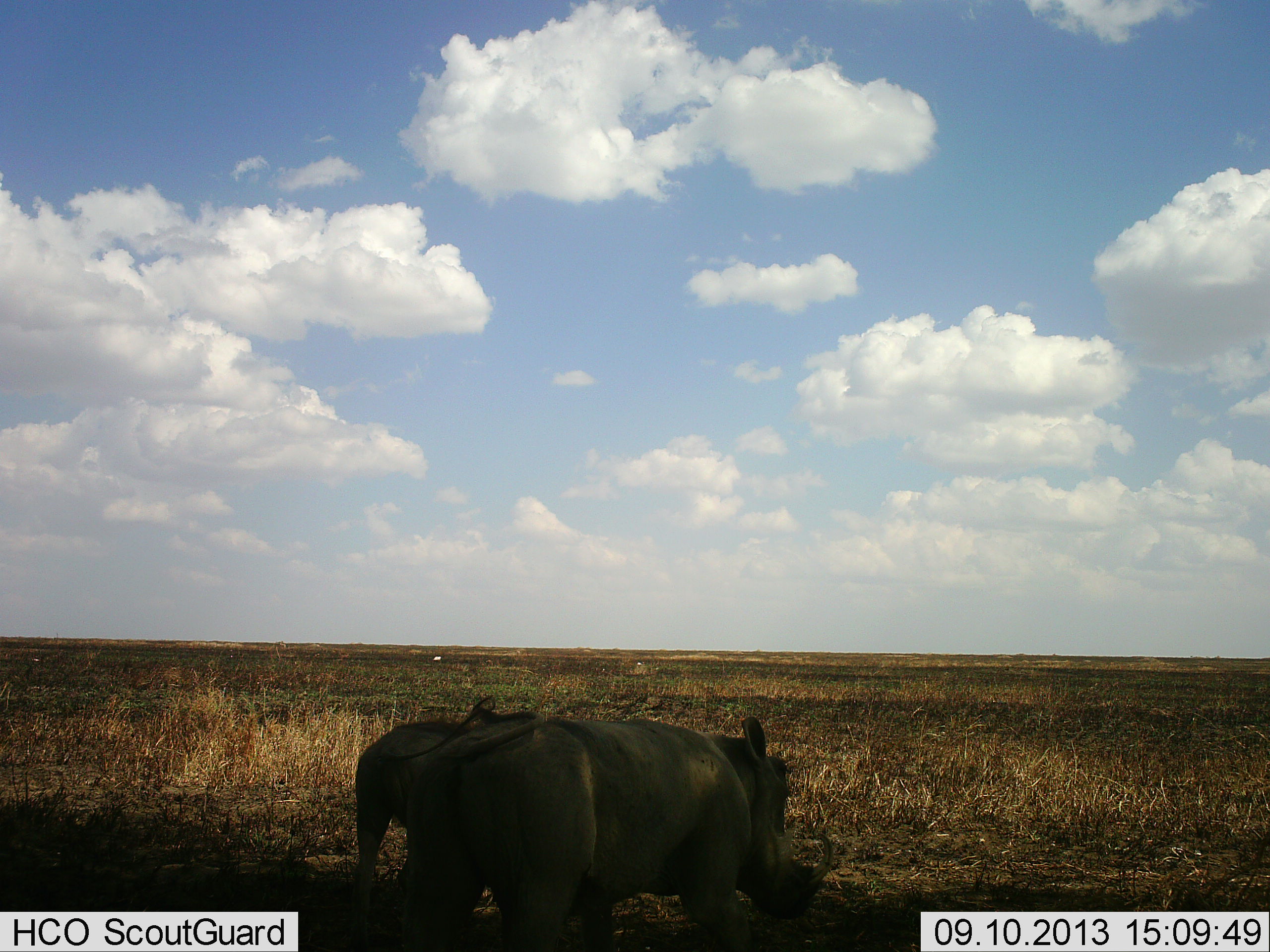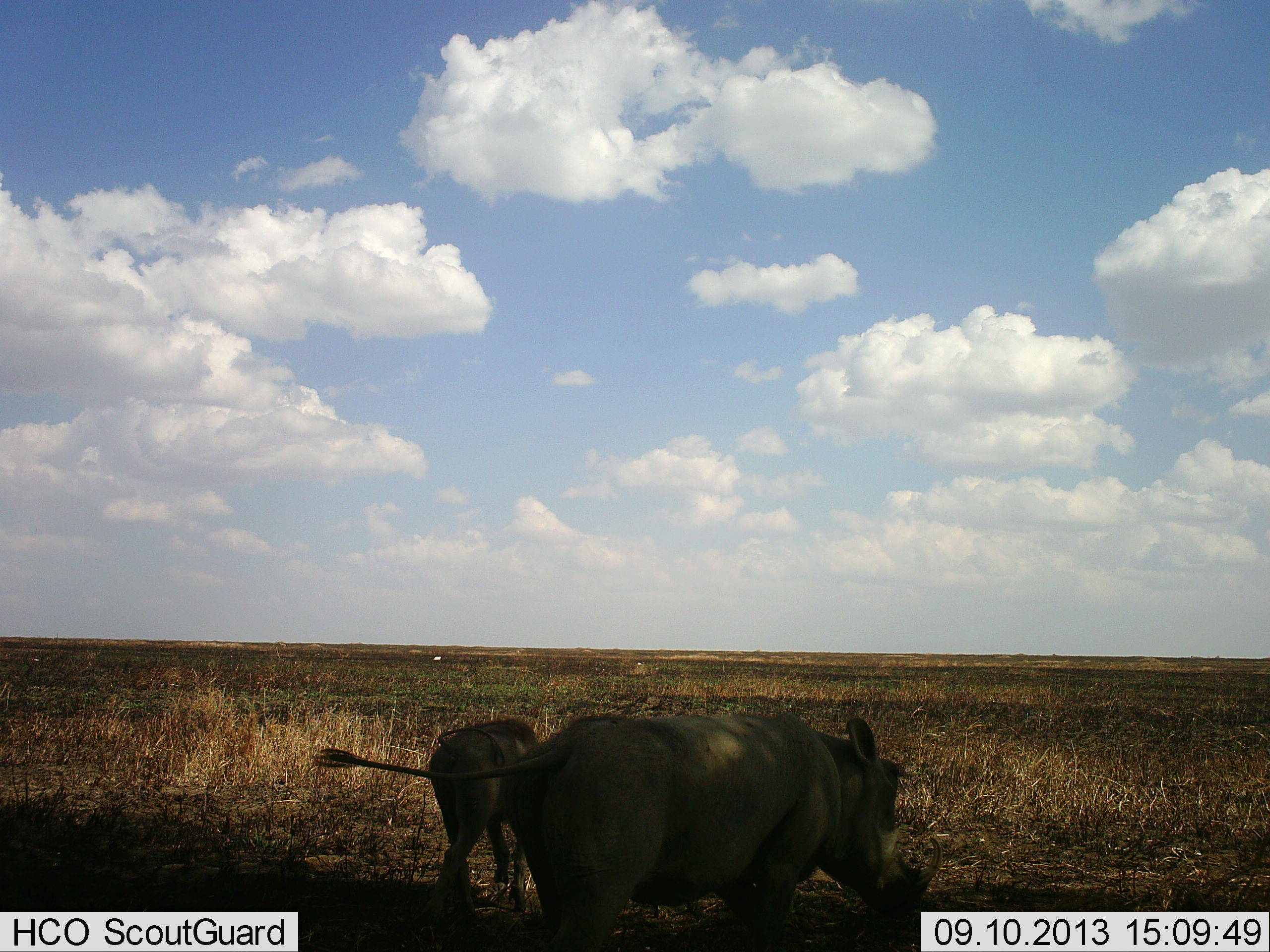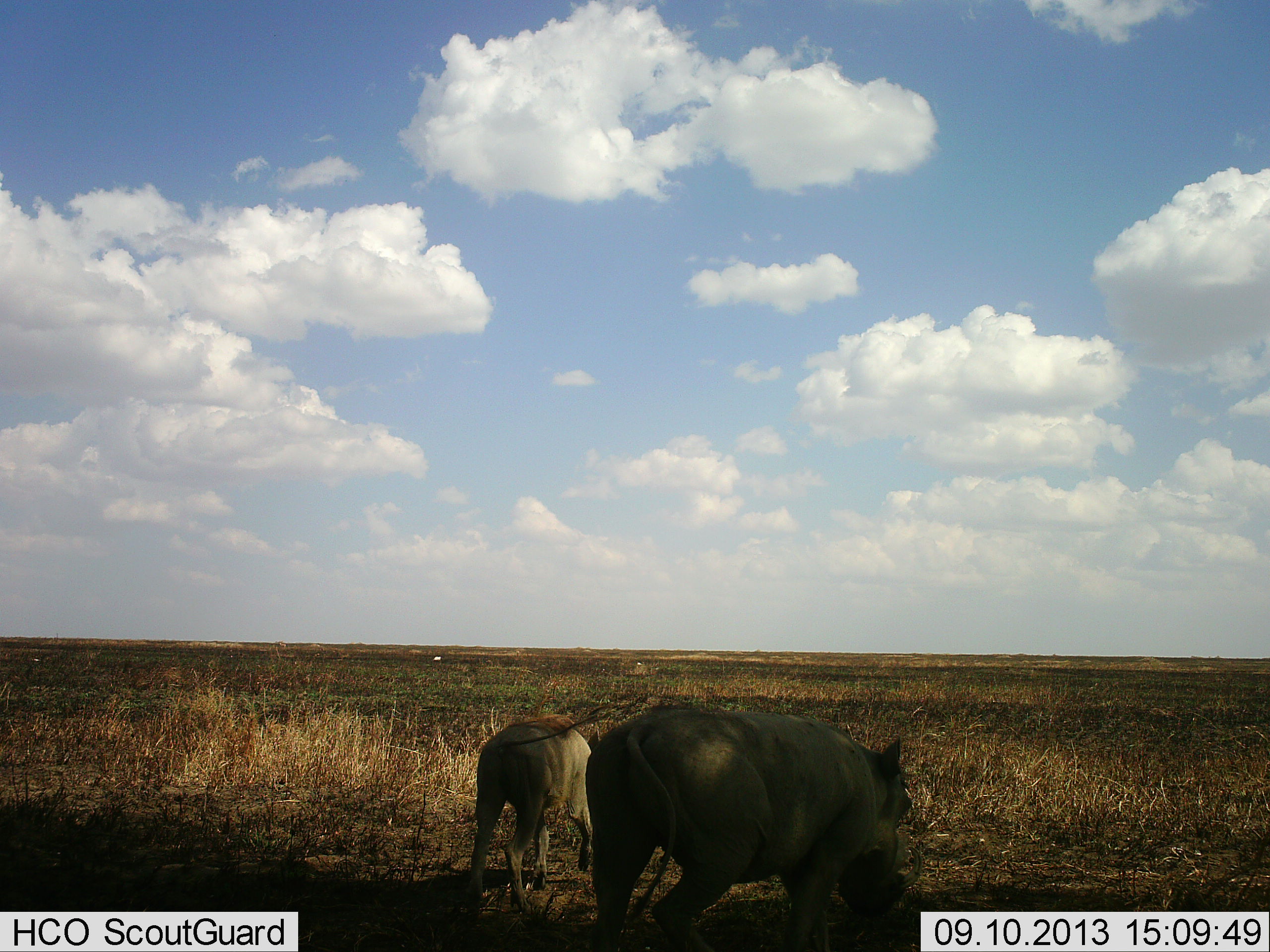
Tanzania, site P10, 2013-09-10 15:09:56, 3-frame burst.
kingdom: Animalia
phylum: Chordata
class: Mammalia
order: Artiodactyla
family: Suidae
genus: Phacochoerus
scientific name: Phacochoerus africanus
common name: warthog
Warthog (Phacochoerus africanus), count 2. Behavior (volunteer vote fractions): standing 14%, resting 0%, moving 81%, interacting 0%. Young present (vote fraction): 33%. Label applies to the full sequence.